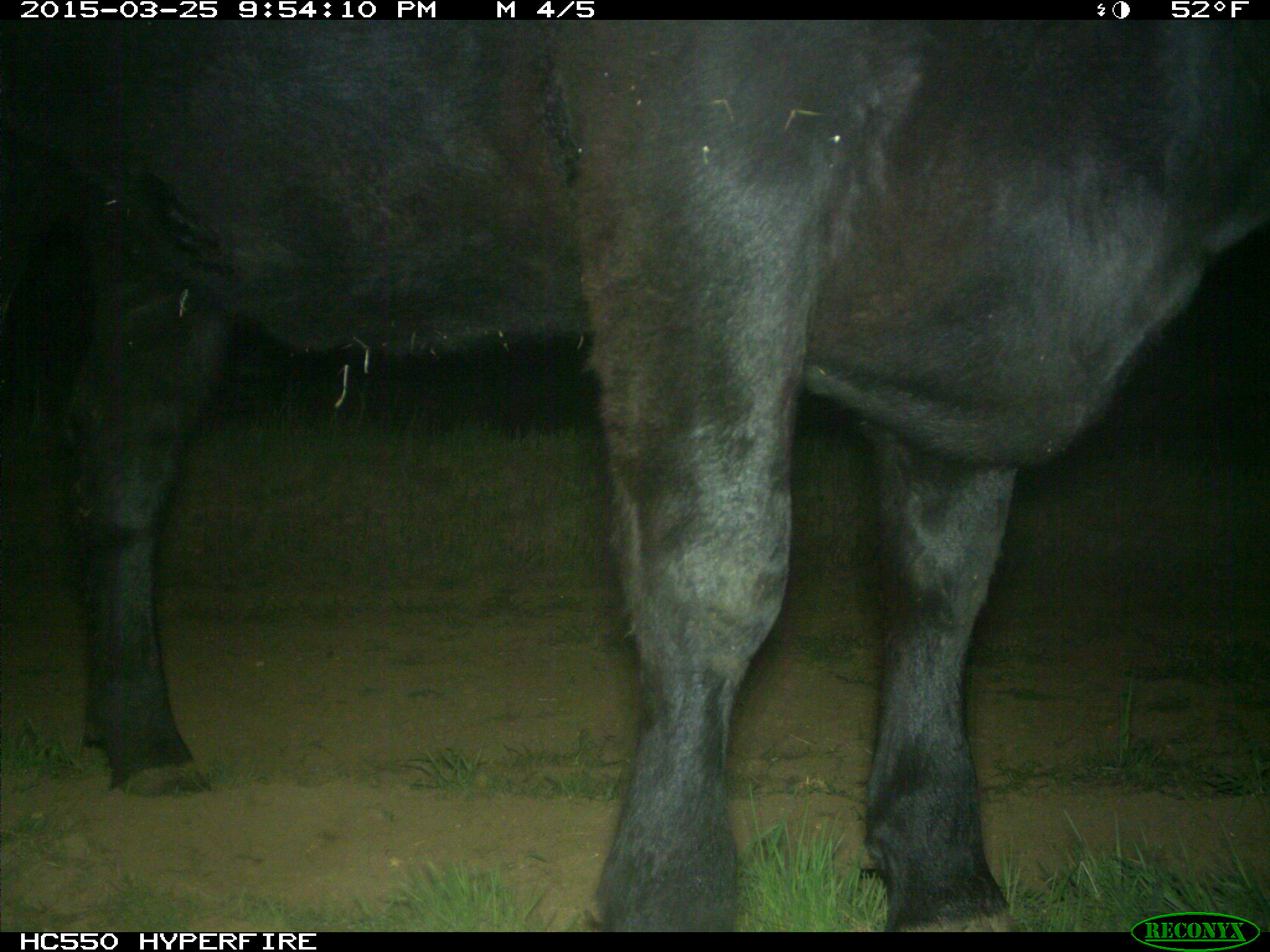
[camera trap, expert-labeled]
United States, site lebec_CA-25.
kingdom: Animalia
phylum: Chordata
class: Mammalia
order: Artiodactyla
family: Bovidae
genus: Bos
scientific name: Bos taurus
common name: domestic cow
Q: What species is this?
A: Bos taurus (domestic cow).